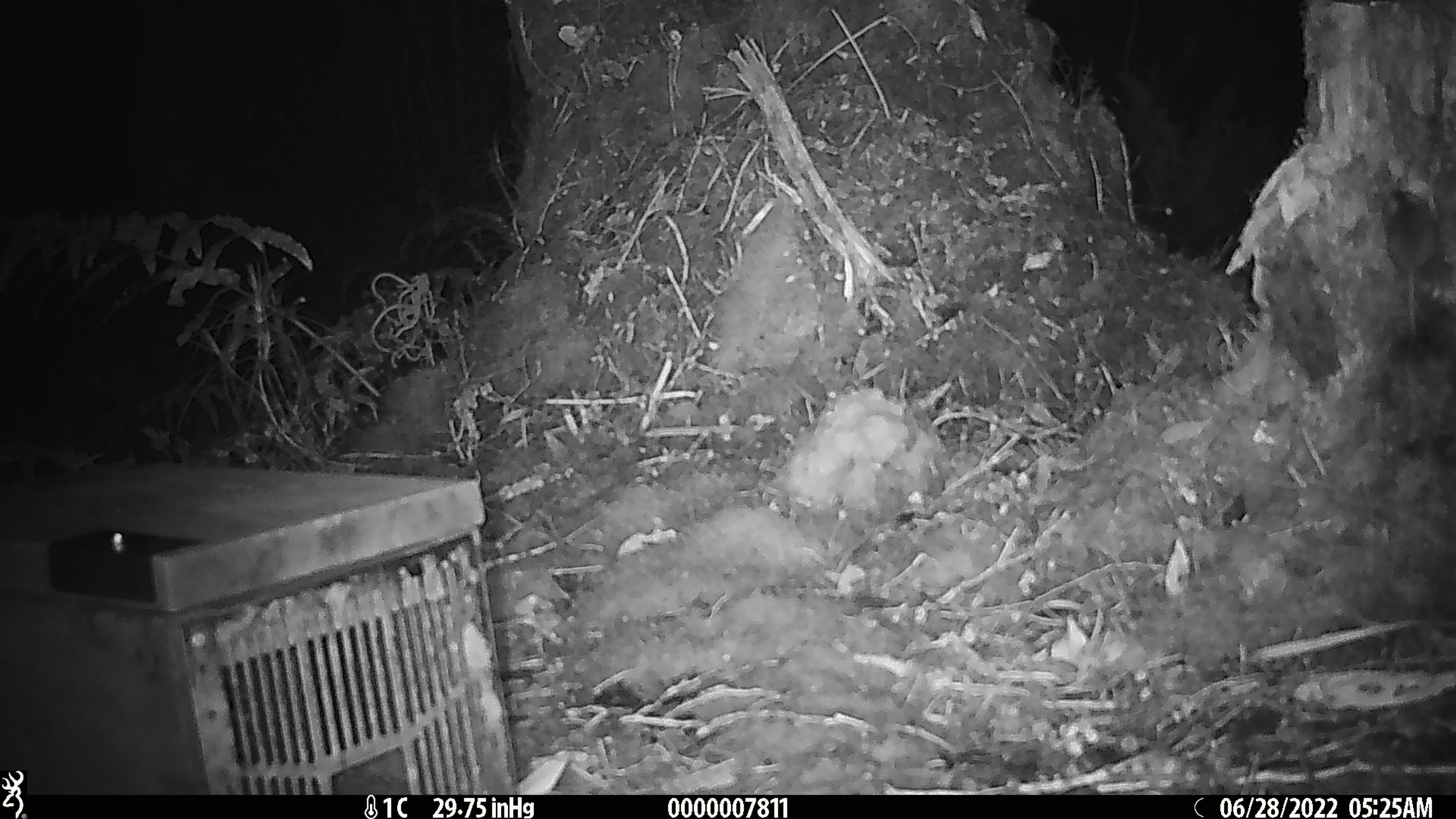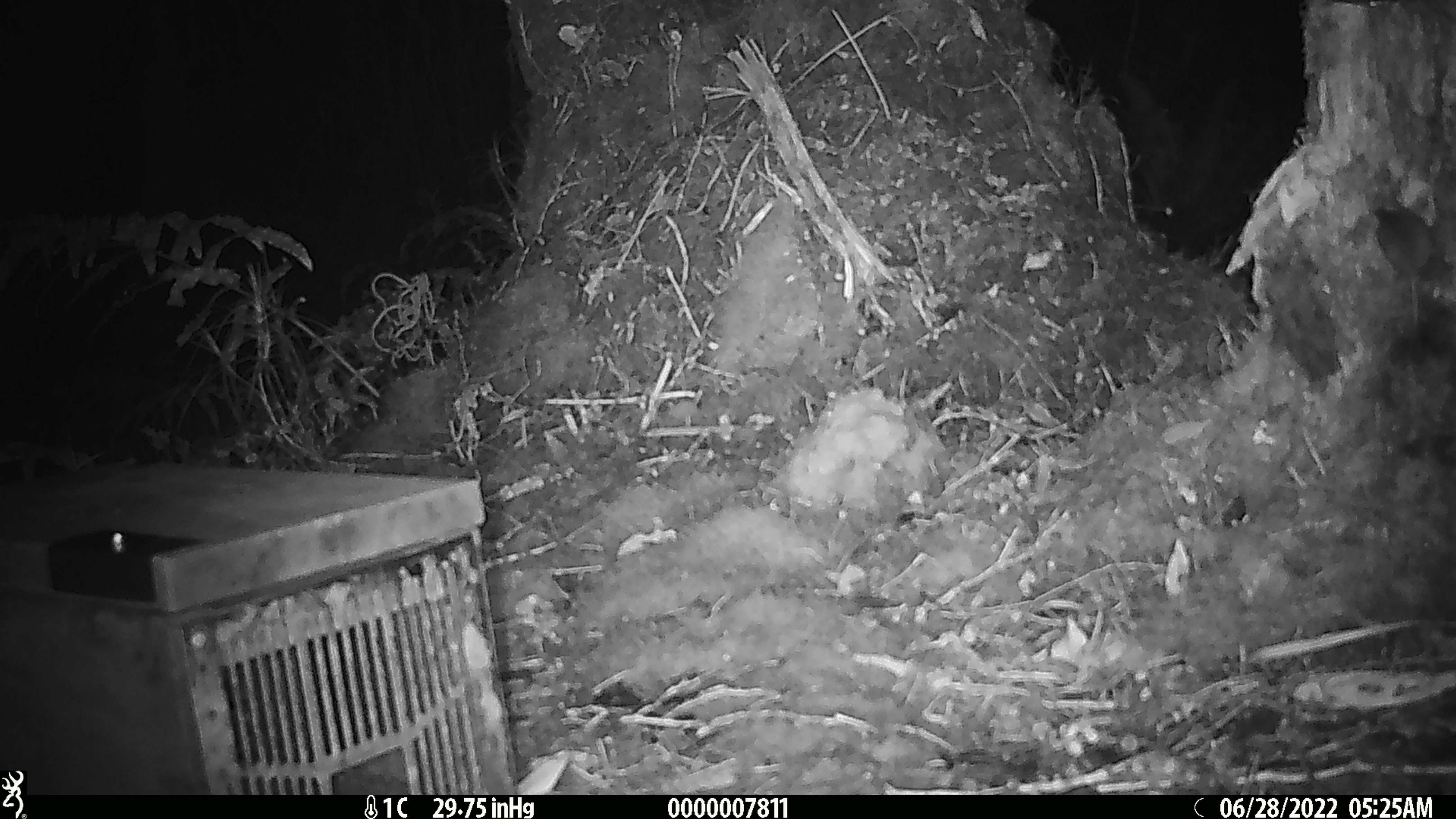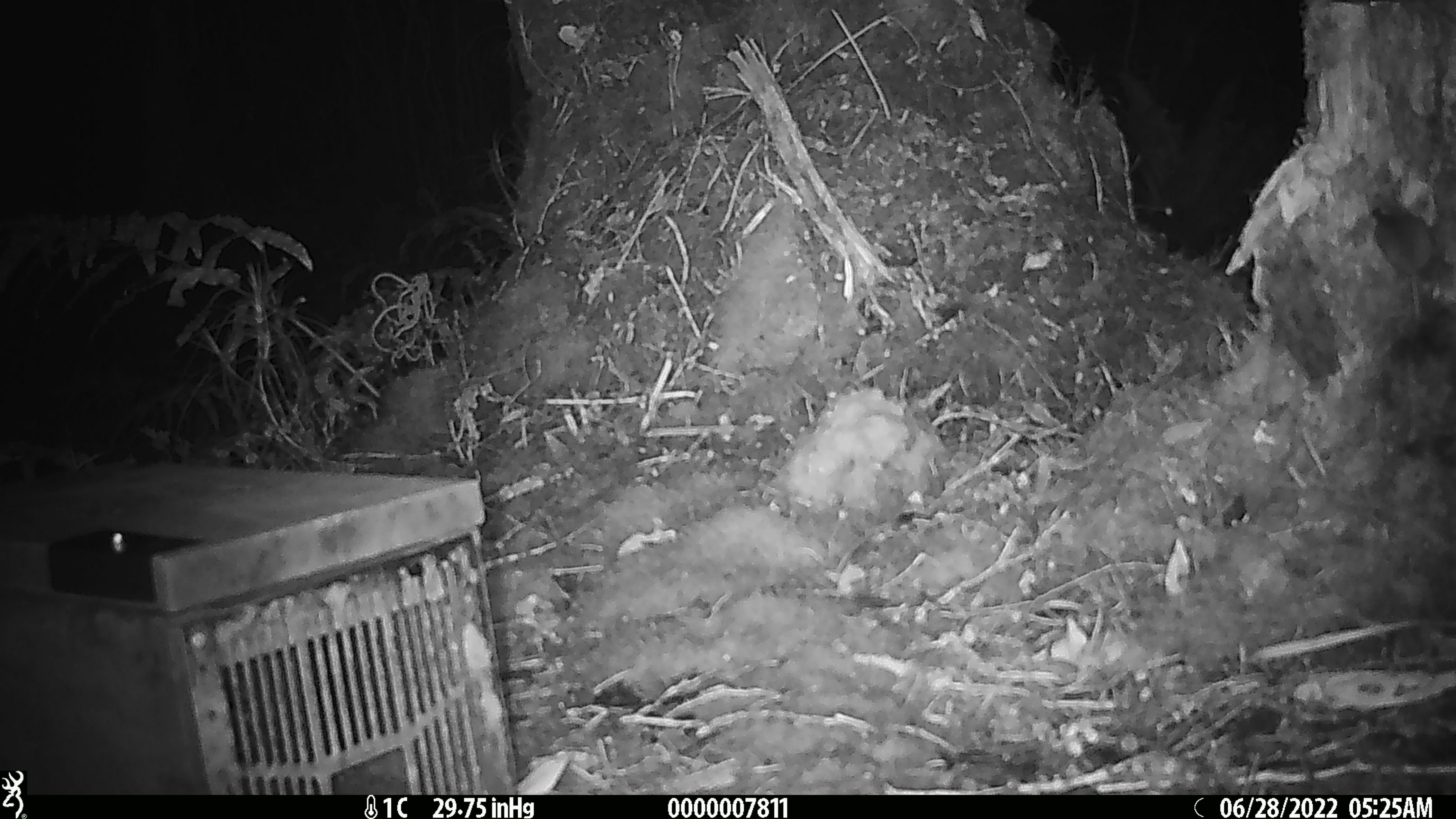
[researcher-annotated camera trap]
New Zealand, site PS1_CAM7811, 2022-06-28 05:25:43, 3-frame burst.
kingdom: Animalia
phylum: Chordata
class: Mammalia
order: Rodentia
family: Muridae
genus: Mus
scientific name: Mus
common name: mouse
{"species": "mouse (Mus)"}